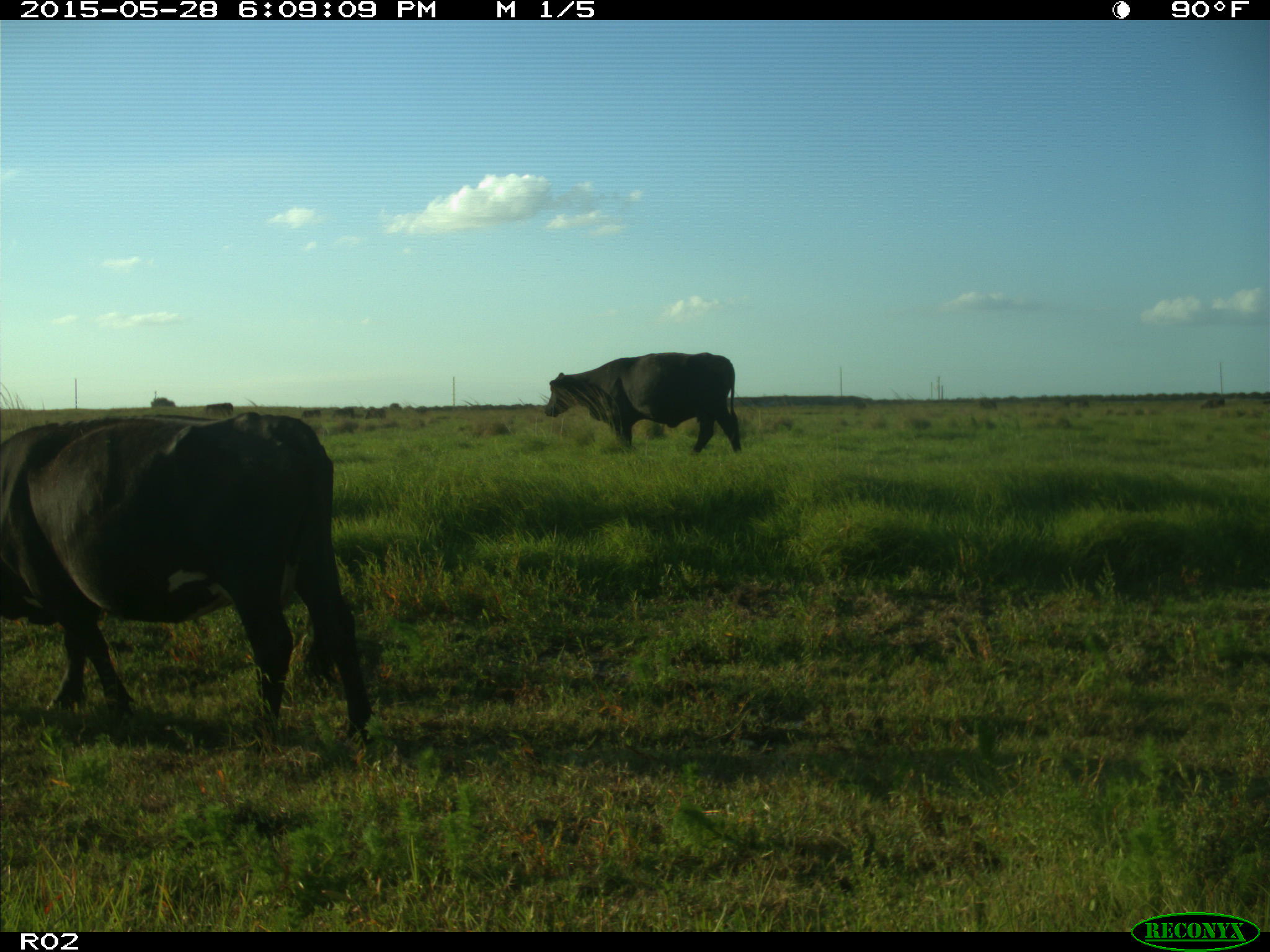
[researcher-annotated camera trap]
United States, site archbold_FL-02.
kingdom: Animalia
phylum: Chordata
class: Mammalia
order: Artiodactyla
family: Bovidae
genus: Bos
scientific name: Bos taurus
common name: domestic cow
Bos taurus (domestic cow).